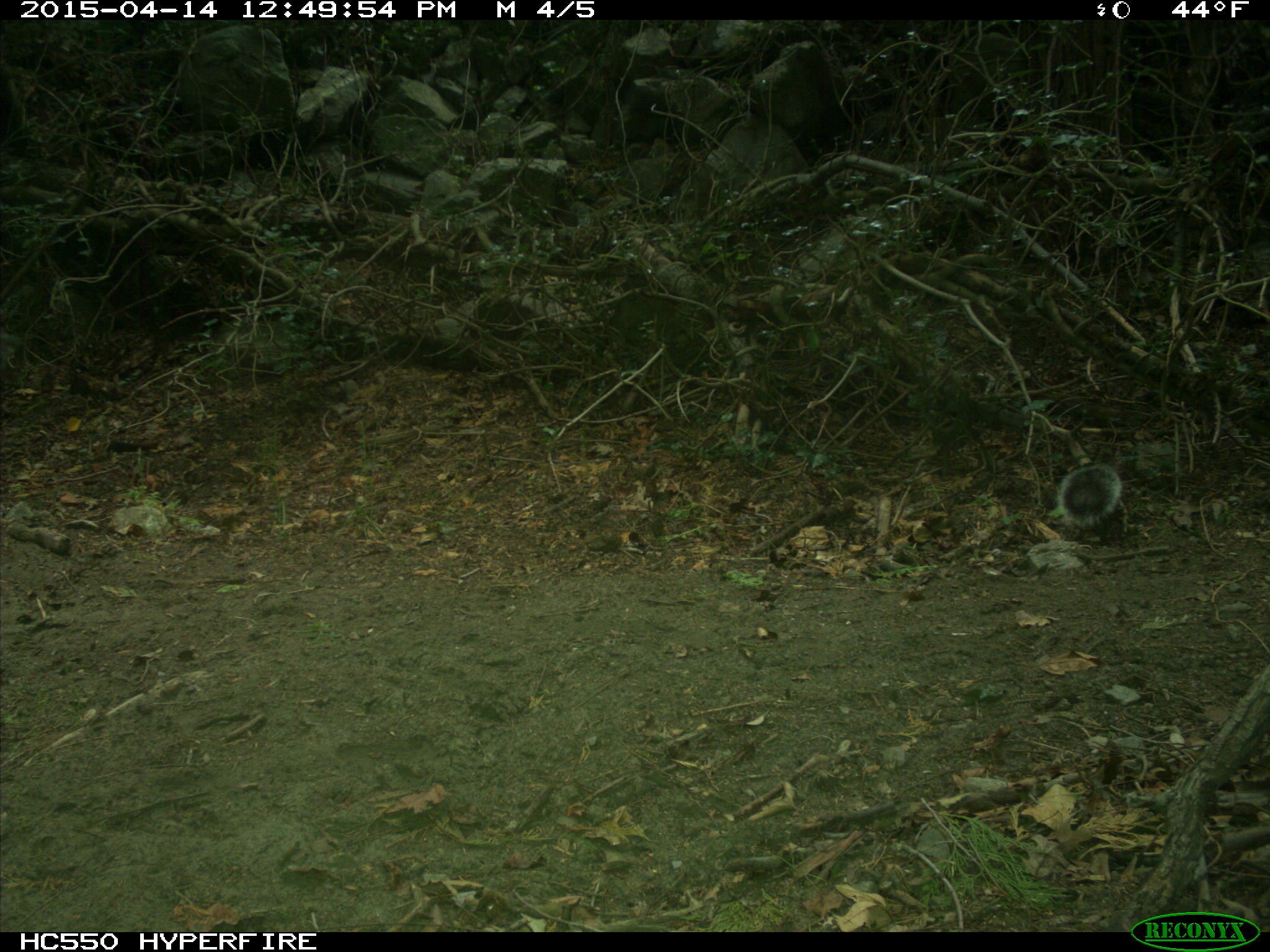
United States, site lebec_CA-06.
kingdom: Animalia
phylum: Chordata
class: Mammalia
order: Rodentia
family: Sciuridae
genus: Sciurus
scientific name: Sciurus carolinensis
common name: eastern gray squirrel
Sciurus carolinensis (eastern gray squirrel).